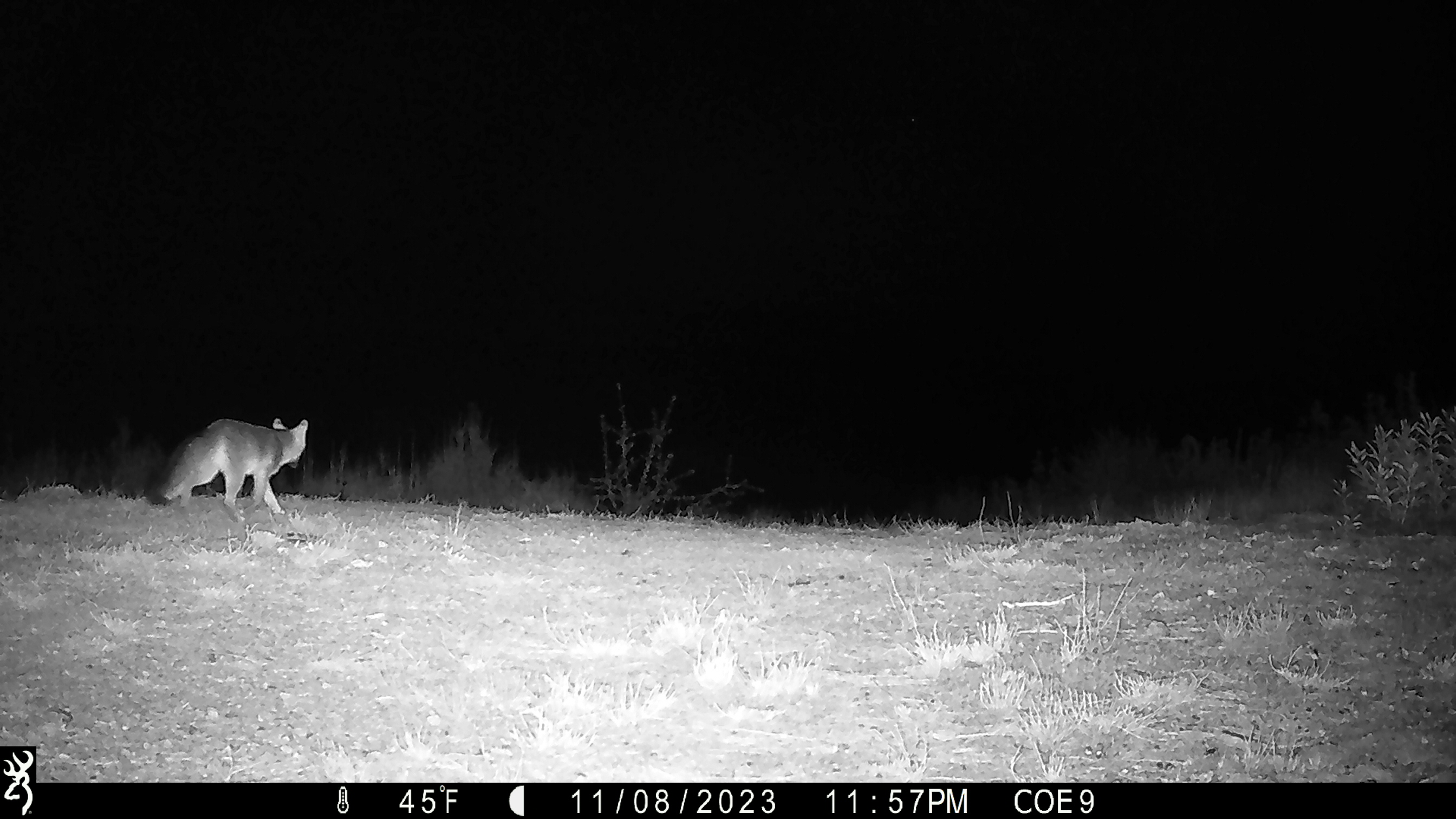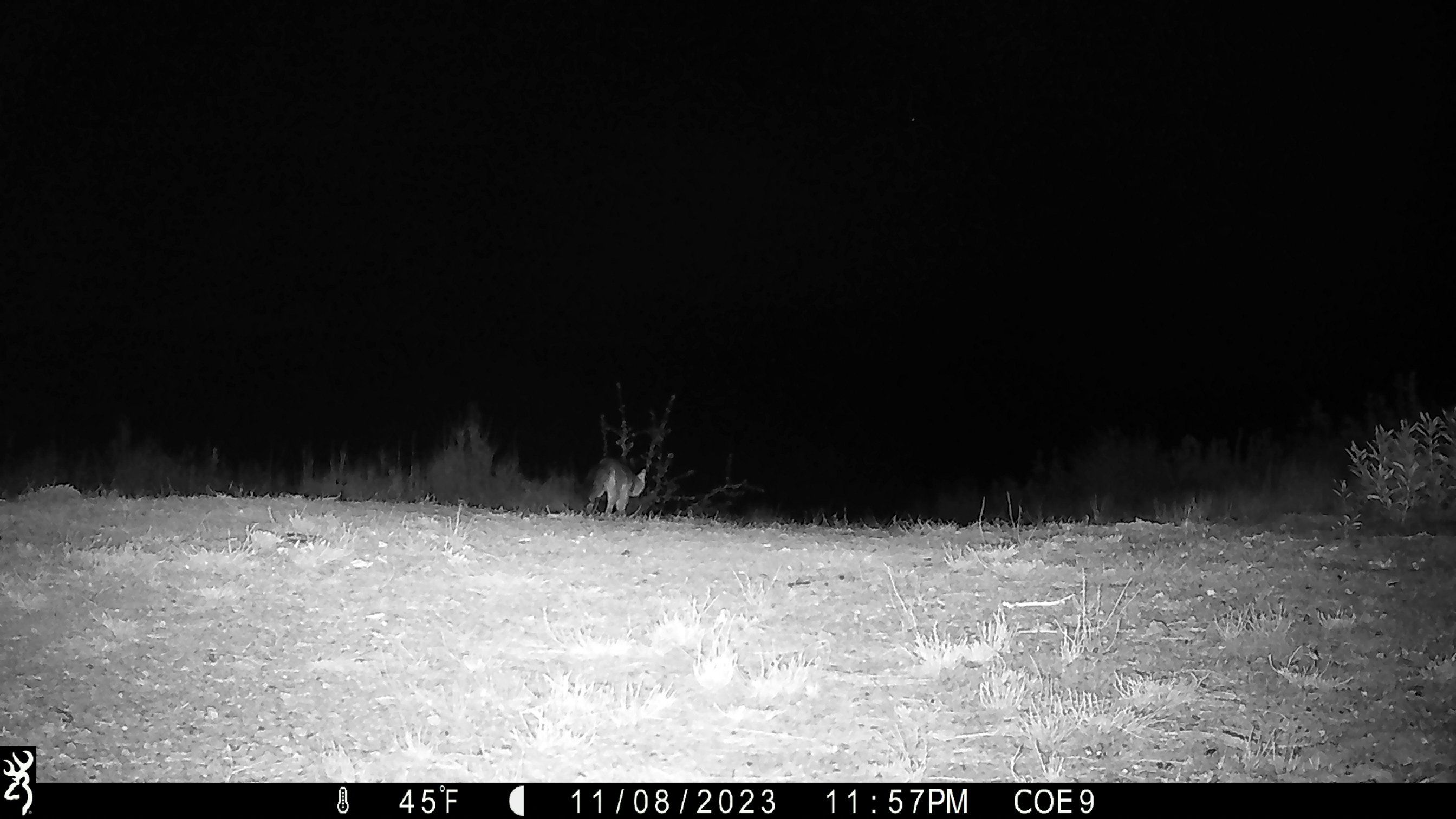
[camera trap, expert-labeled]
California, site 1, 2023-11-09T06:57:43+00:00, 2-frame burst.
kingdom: Animalia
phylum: Chordata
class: Mammalia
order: Carnivora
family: Canidae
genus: Urocyon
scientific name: Urocyon cinereoargenteus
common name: gray fox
Gray fox (Urocyon cinereoargenteus).